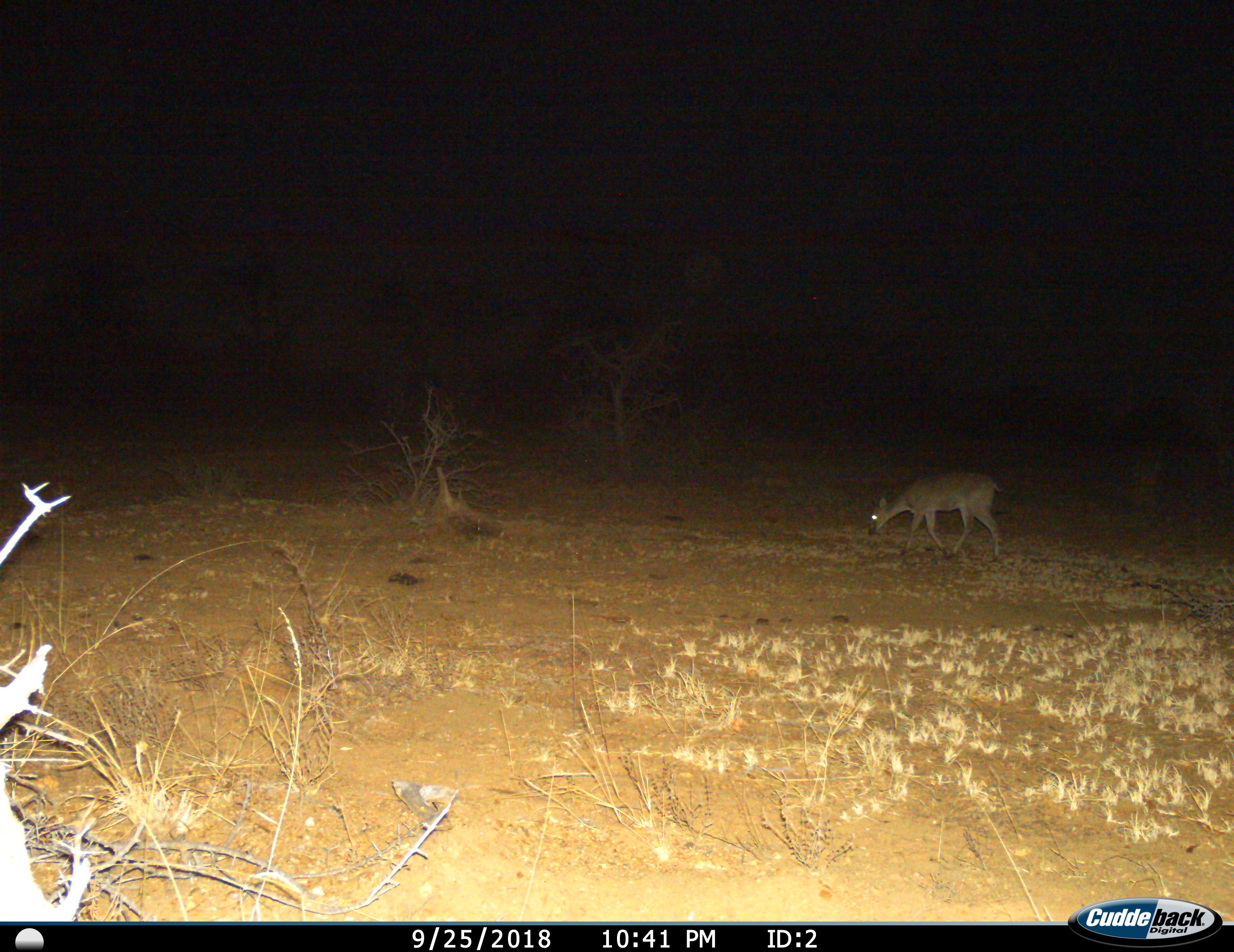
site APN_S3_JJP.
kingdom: Animalia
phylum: Chordata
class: Mammalia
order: Artiodactyla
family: Bovidae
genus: Sylvicapra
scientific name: Sylvicapra grimmia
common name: common duiker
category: duikercommongrey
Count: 1.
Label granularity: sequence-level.